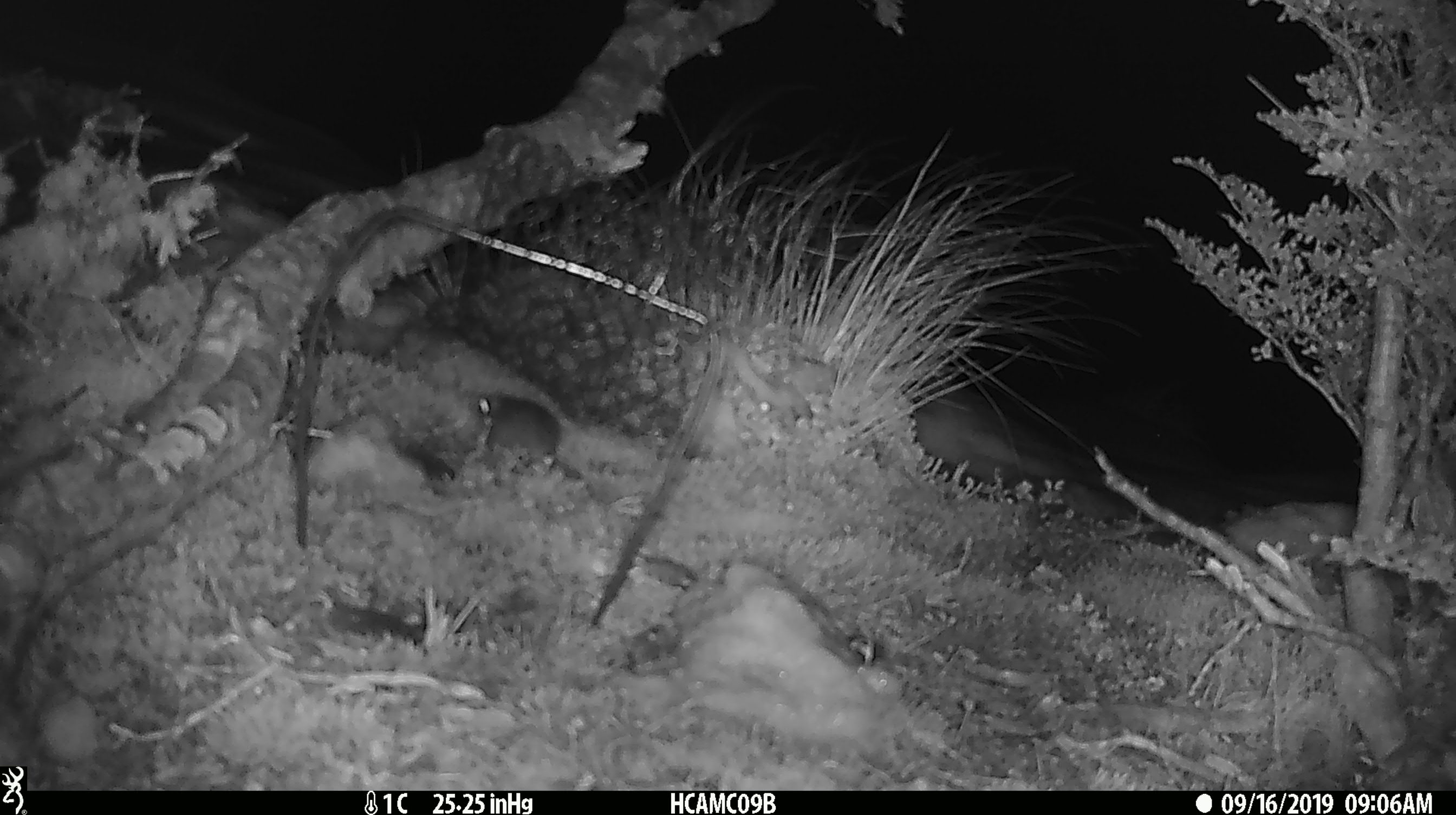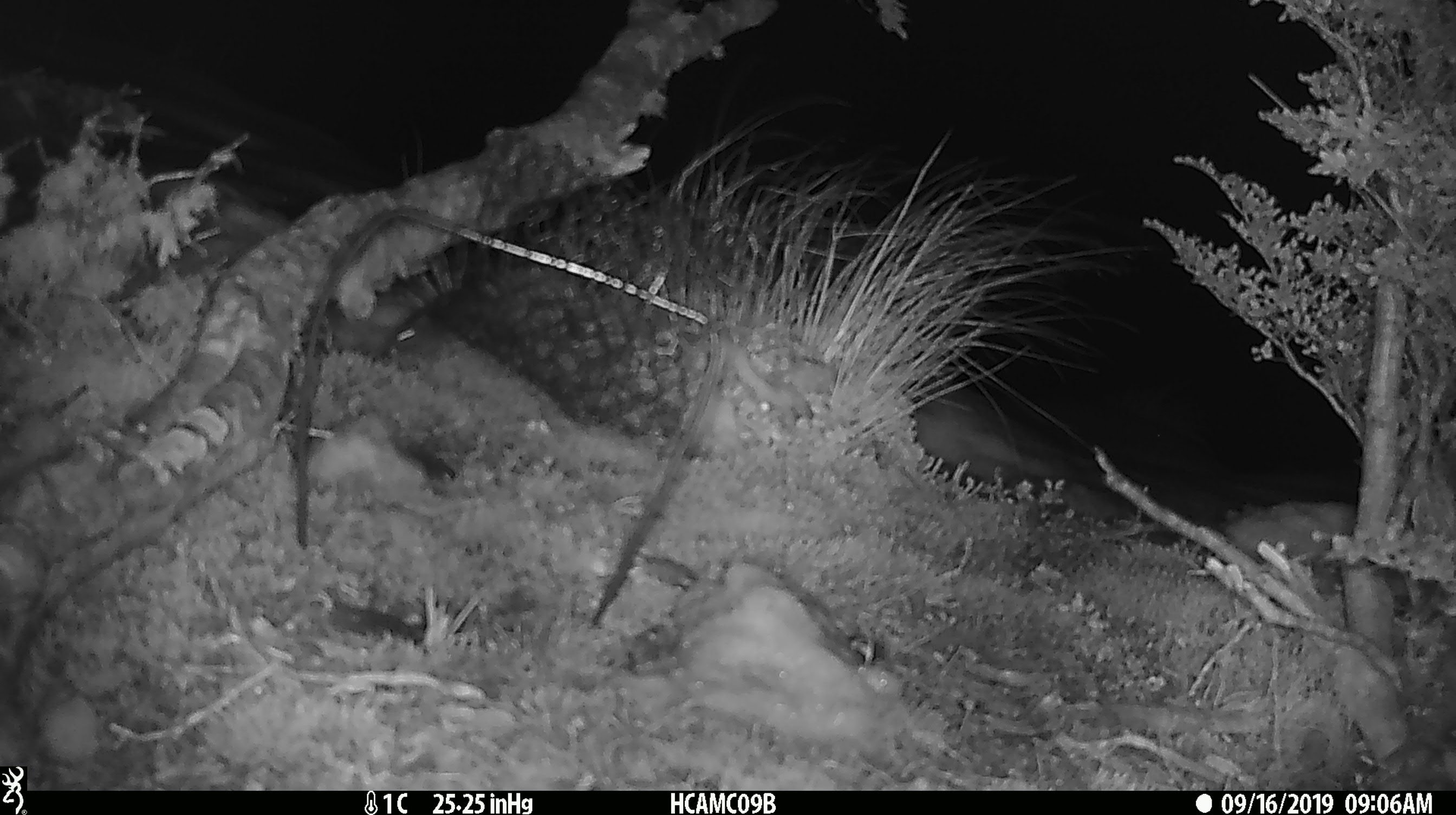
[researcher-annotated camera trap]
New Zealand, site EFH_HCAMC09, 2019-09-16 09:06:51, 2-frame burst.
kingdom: Animalia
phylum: Chordata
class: Mammalia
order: Rodentia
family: Muridae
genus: Mus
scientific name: Mus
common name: mouse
Mouse (Mus).